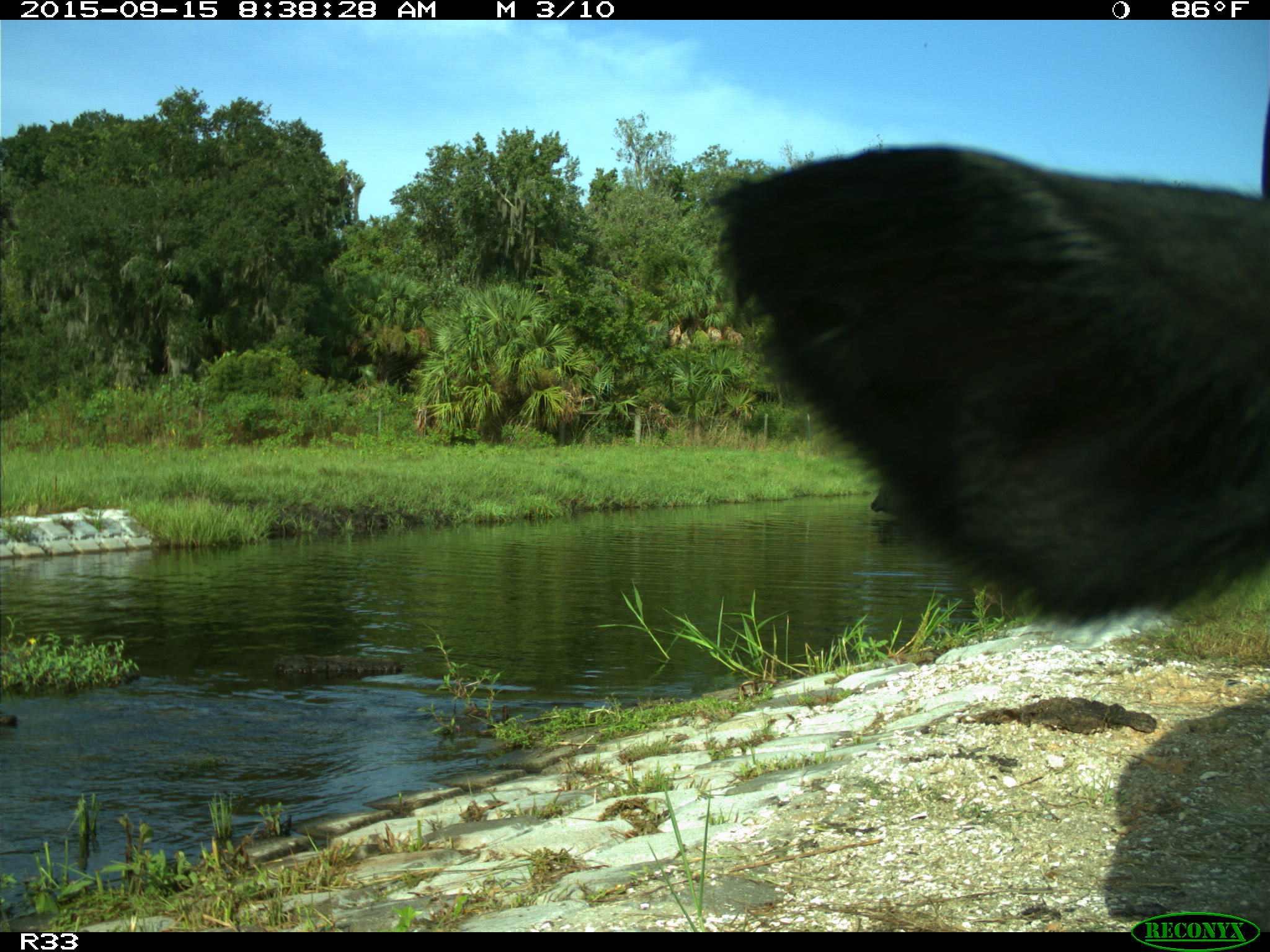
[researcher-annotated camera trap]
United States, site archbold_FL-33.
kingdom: Animalia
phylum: Chordata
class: Mammalia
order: Artiodactyla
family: Bovidae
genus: Bos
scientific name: Bos taurus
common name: domestic cow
Bos taurus (domestic cow).